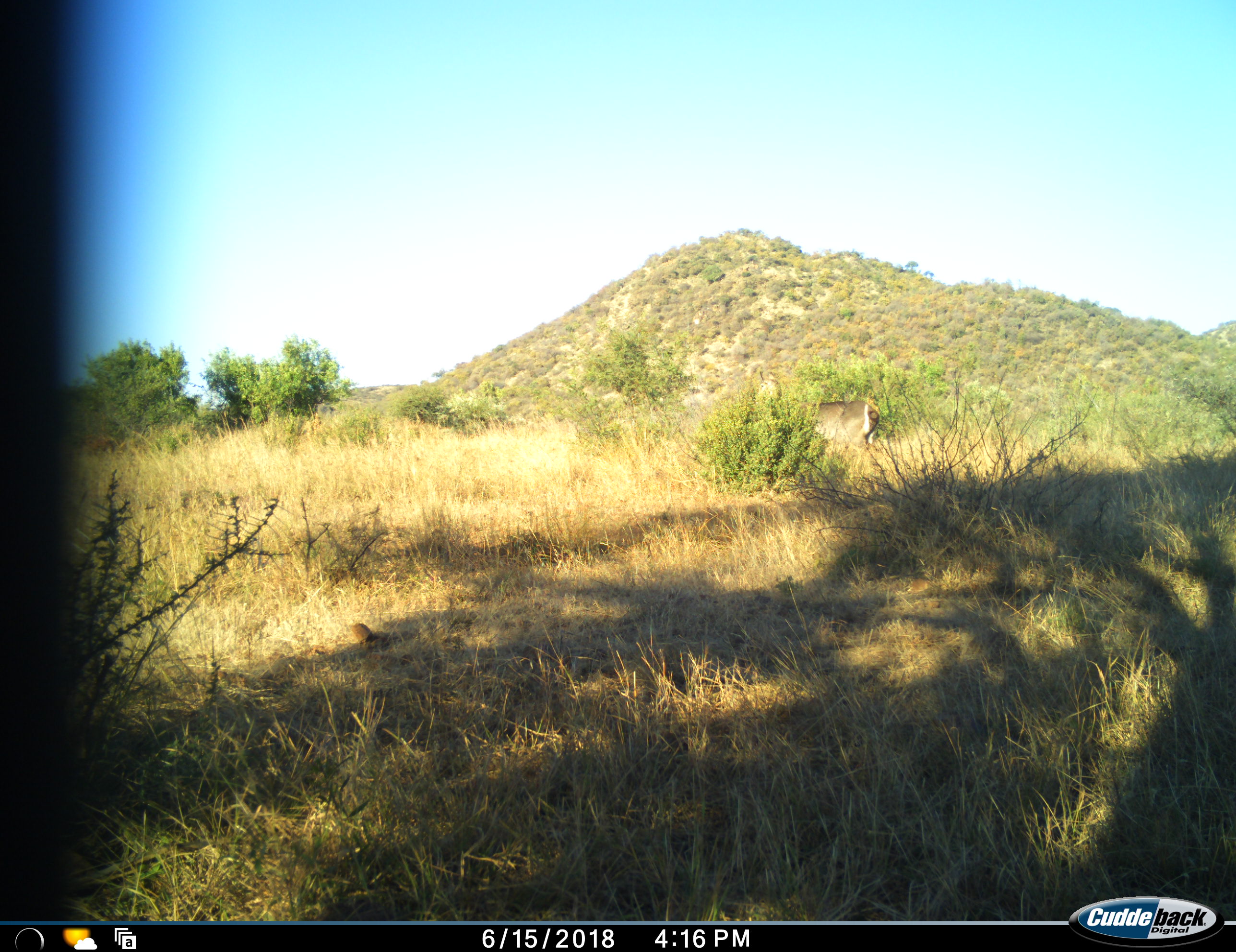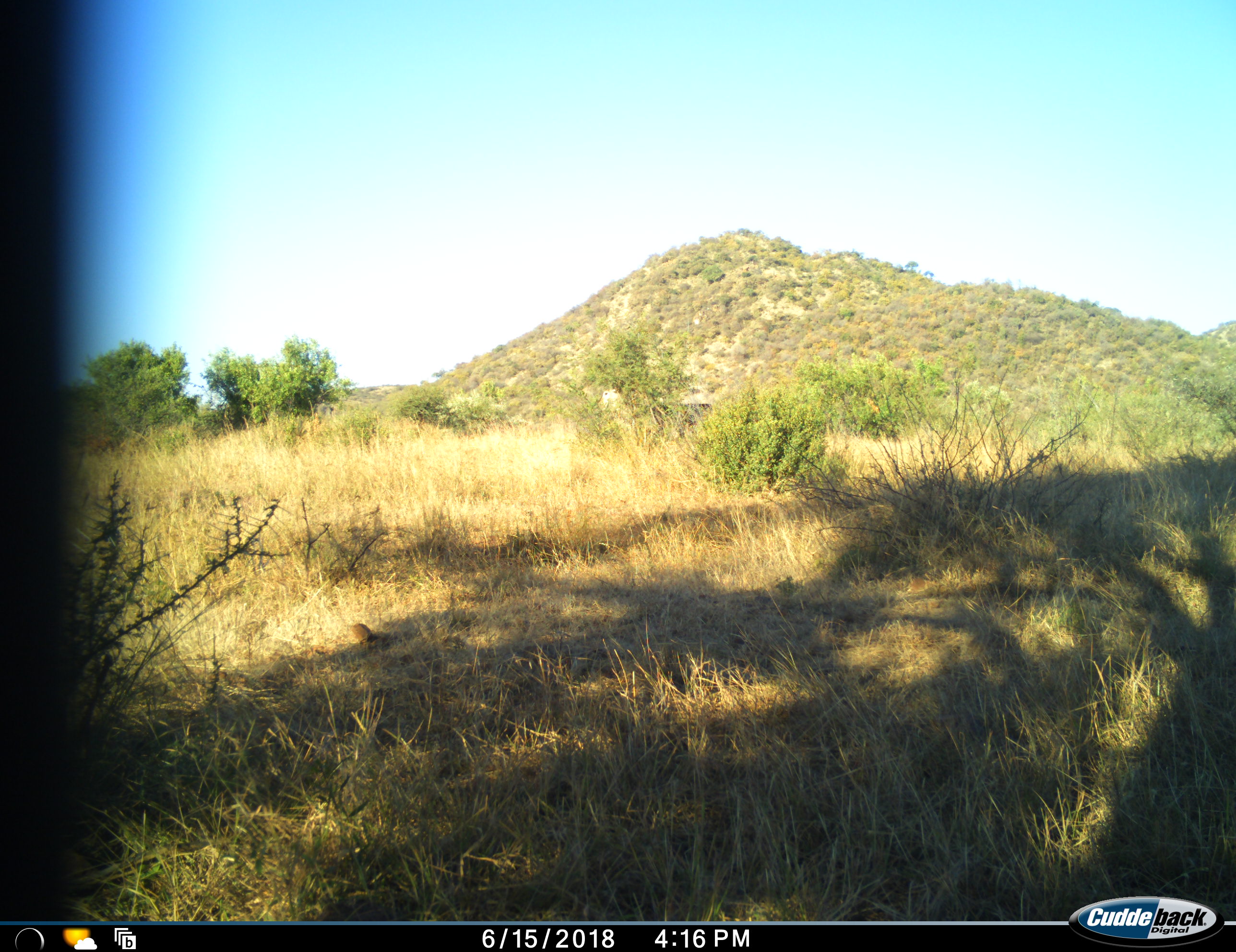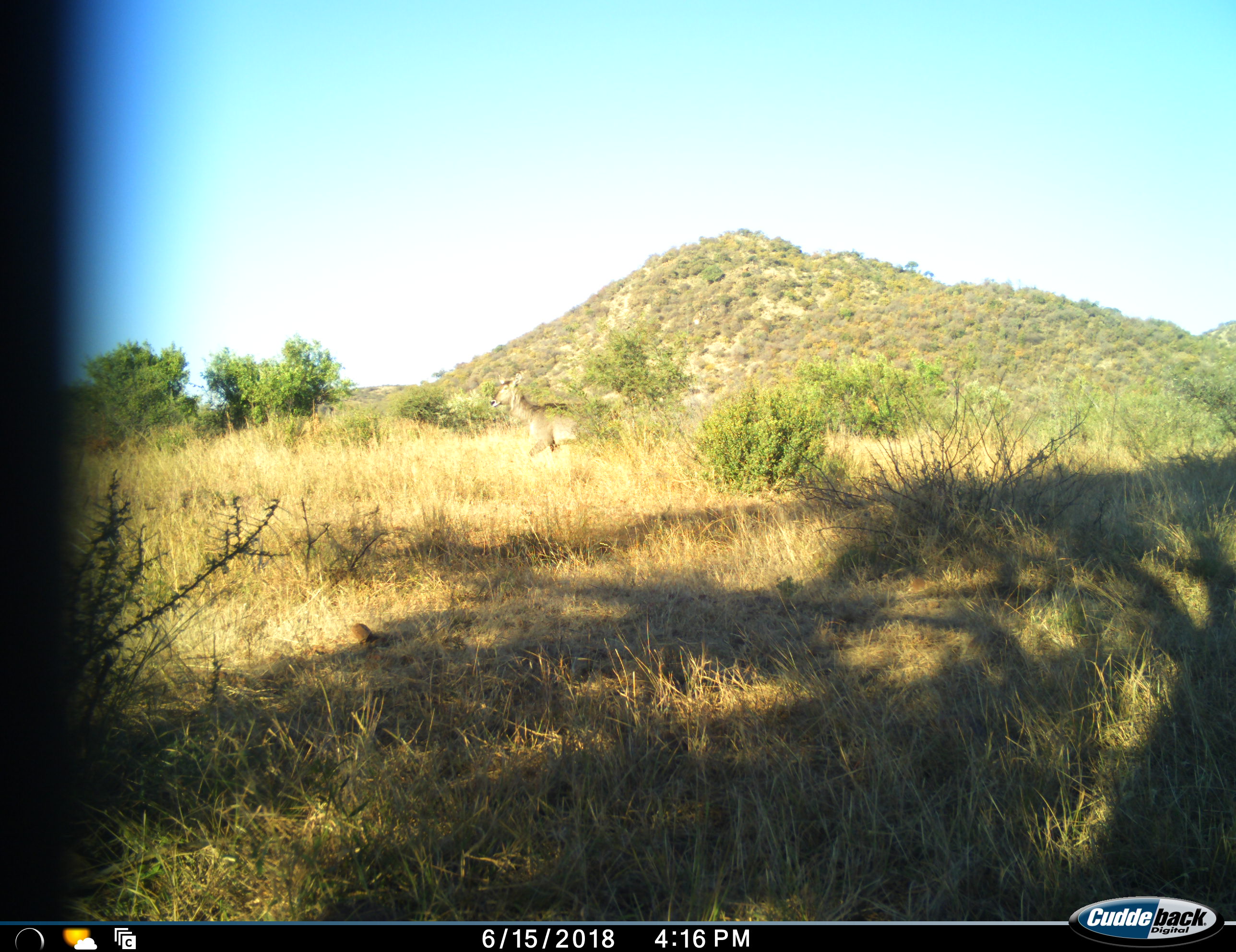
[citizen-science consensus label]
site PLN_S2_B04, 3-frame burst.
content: unidentified animal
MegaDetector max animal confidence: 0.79